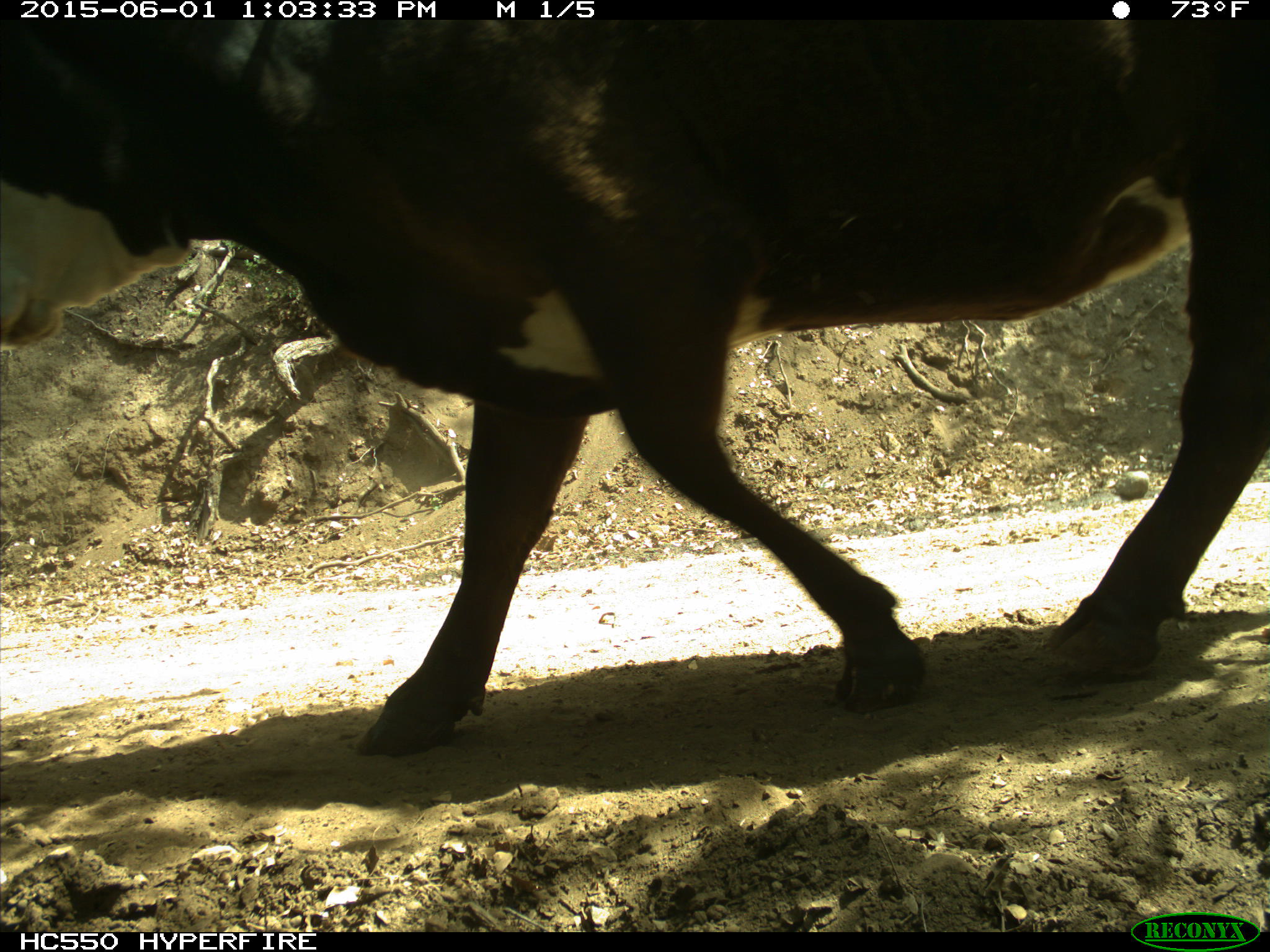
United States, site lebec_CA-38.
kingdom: Animalia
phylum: Chordata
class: Mammalia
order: Artiodactyla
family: Bovidae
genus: Bos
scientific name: Bos taurus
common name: domestic cow